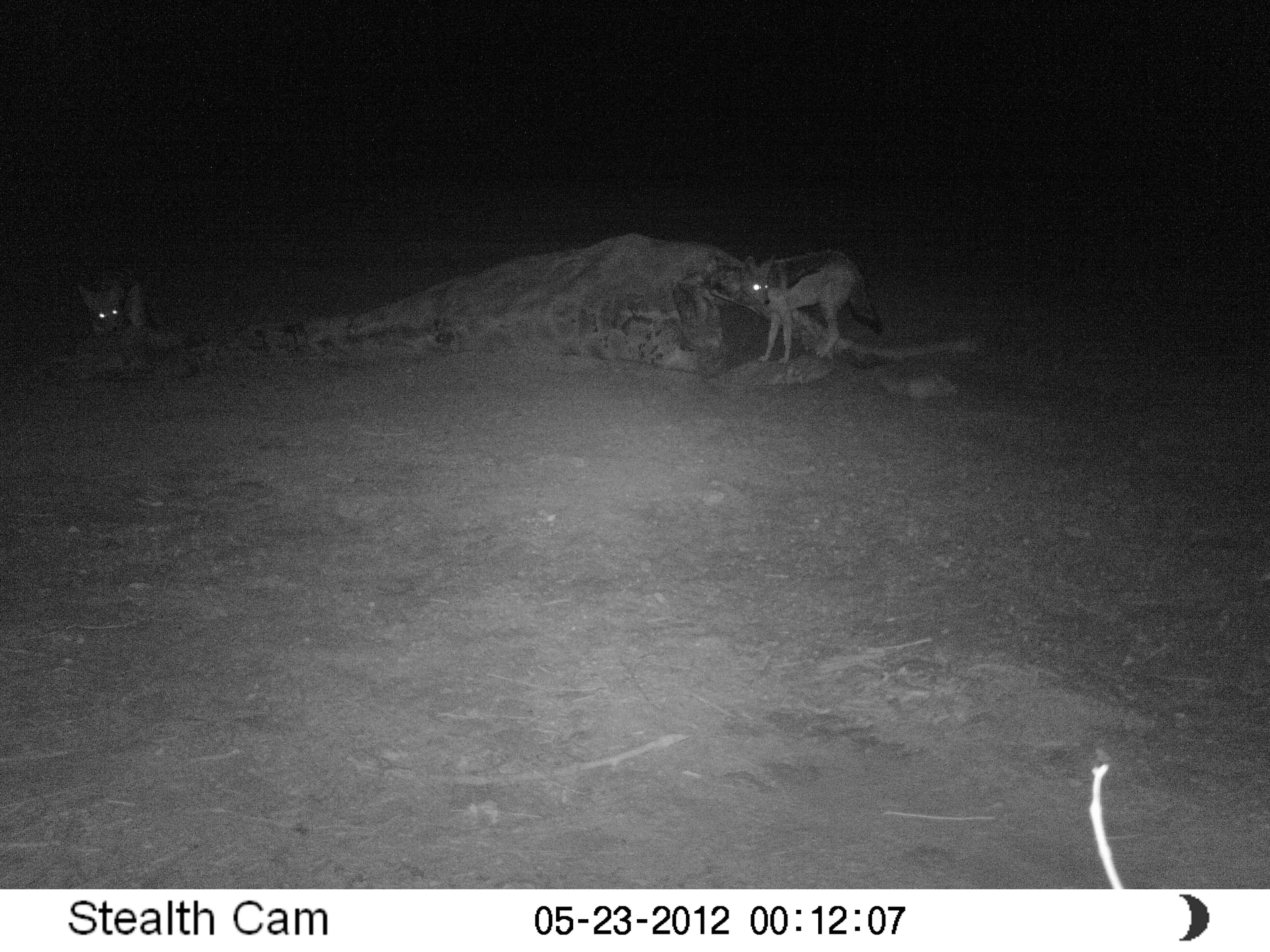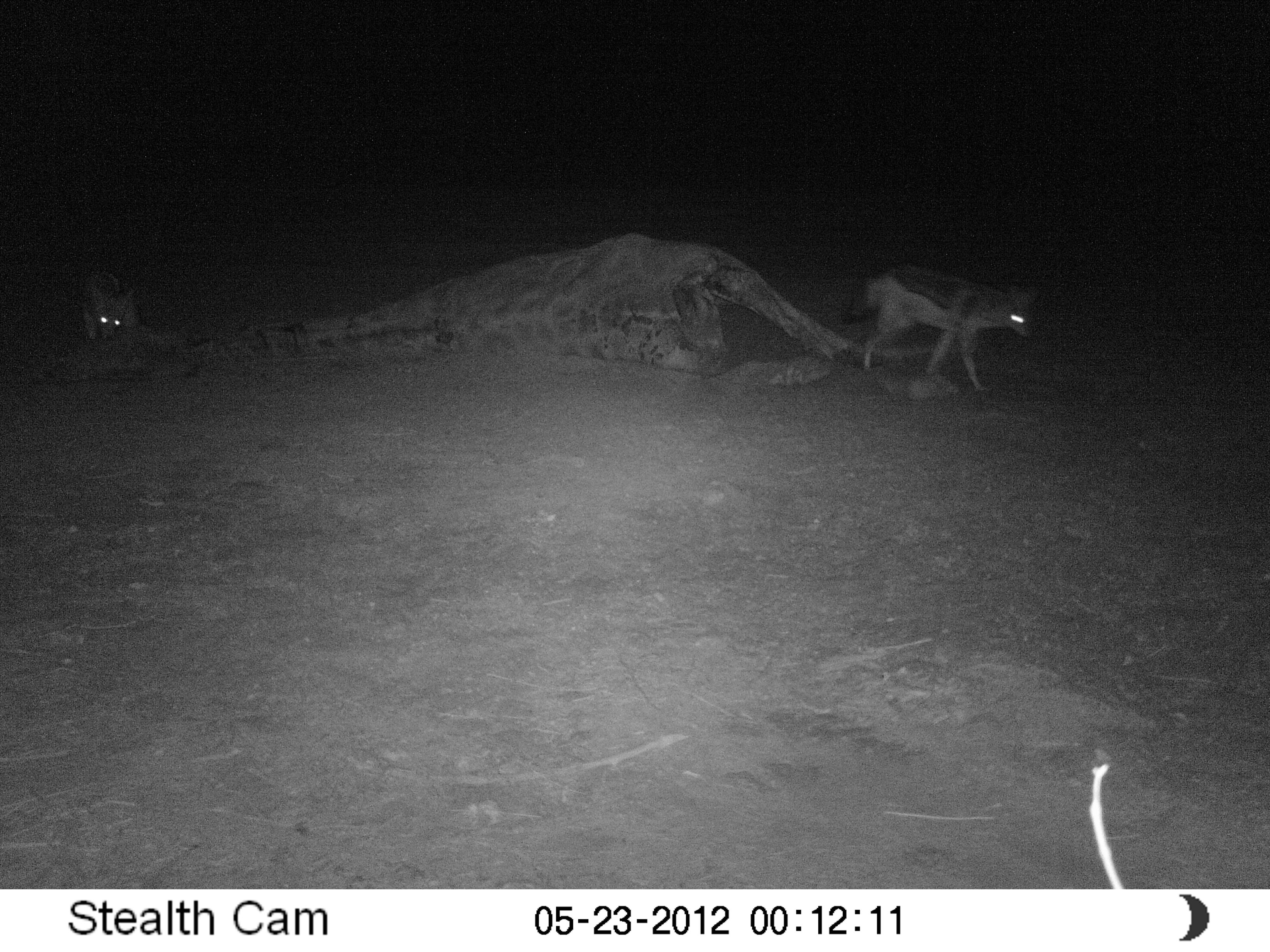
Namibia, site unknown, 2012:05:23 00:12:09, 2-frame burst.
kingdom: Animalia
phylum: Chordata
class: Mammalia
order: Carnivora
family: Canidae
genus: Lupulella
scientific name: Lupulella mesomelas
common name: black-backed jackal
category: canis mesomelas